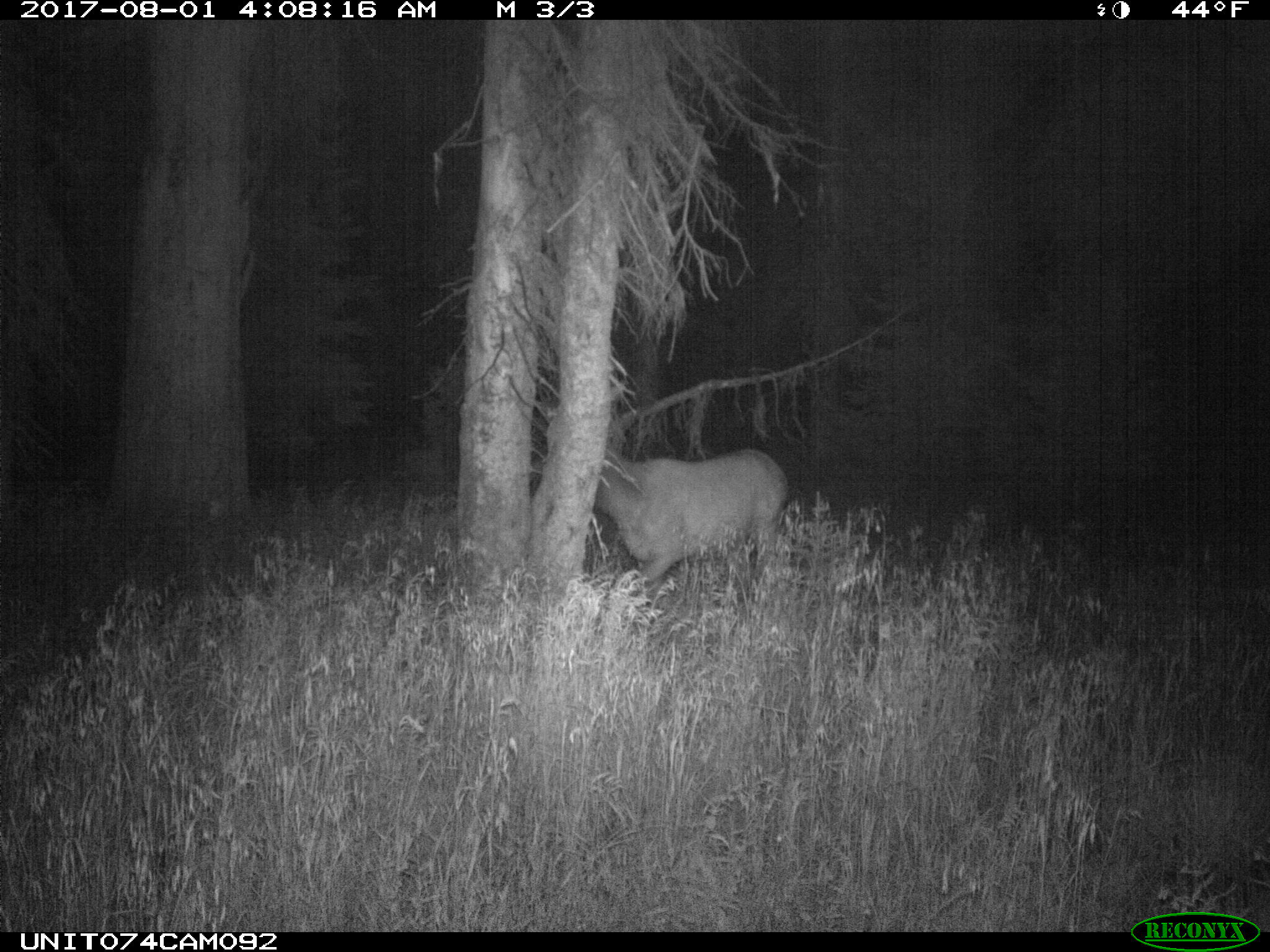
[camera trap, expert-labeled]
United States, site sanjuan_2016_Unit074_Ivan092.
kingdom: Animalia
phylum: Chordata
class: Mammalia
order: Artiodactyla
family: Cervidae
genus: Cervus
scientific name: Cervus elaphus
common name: red deer